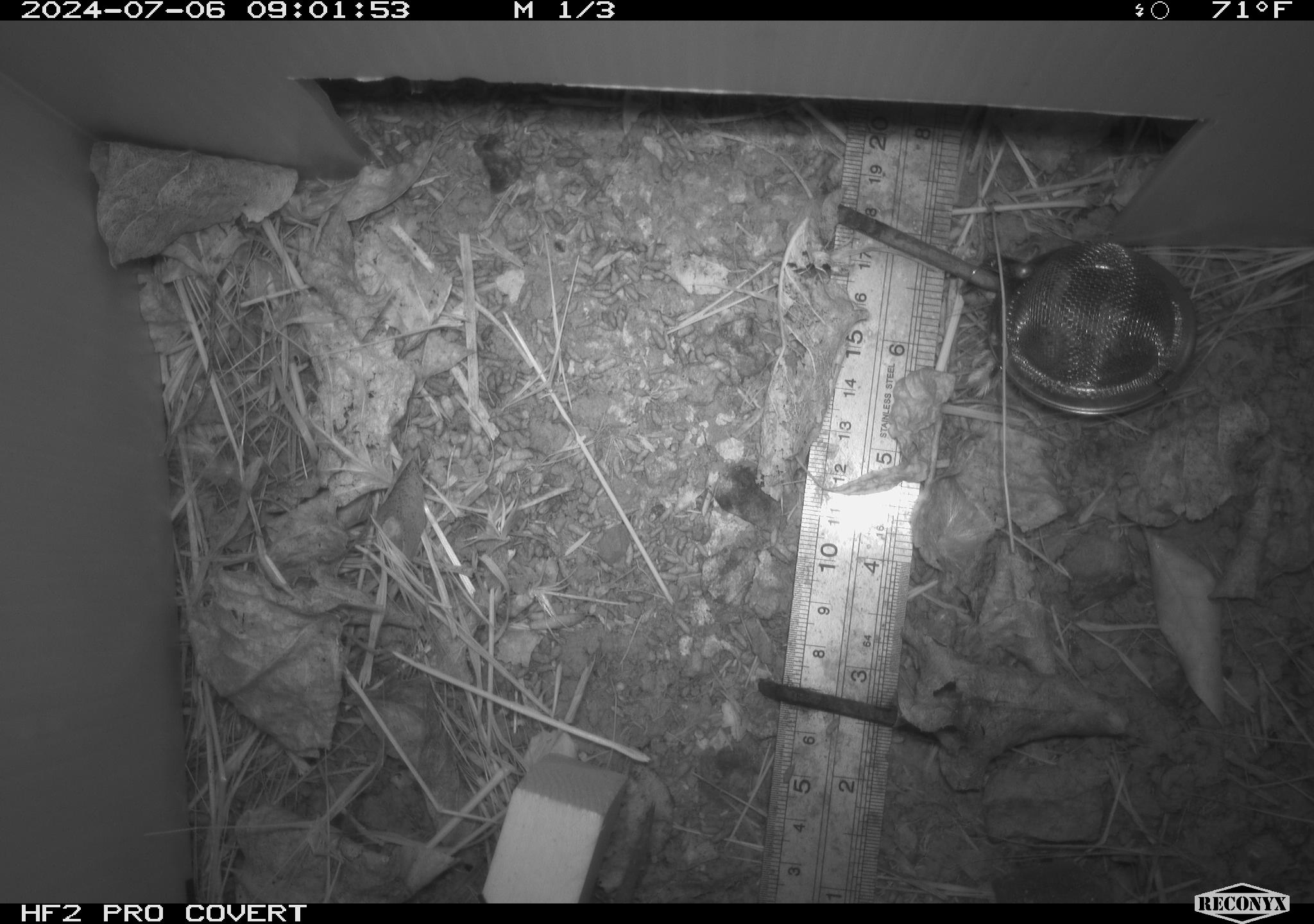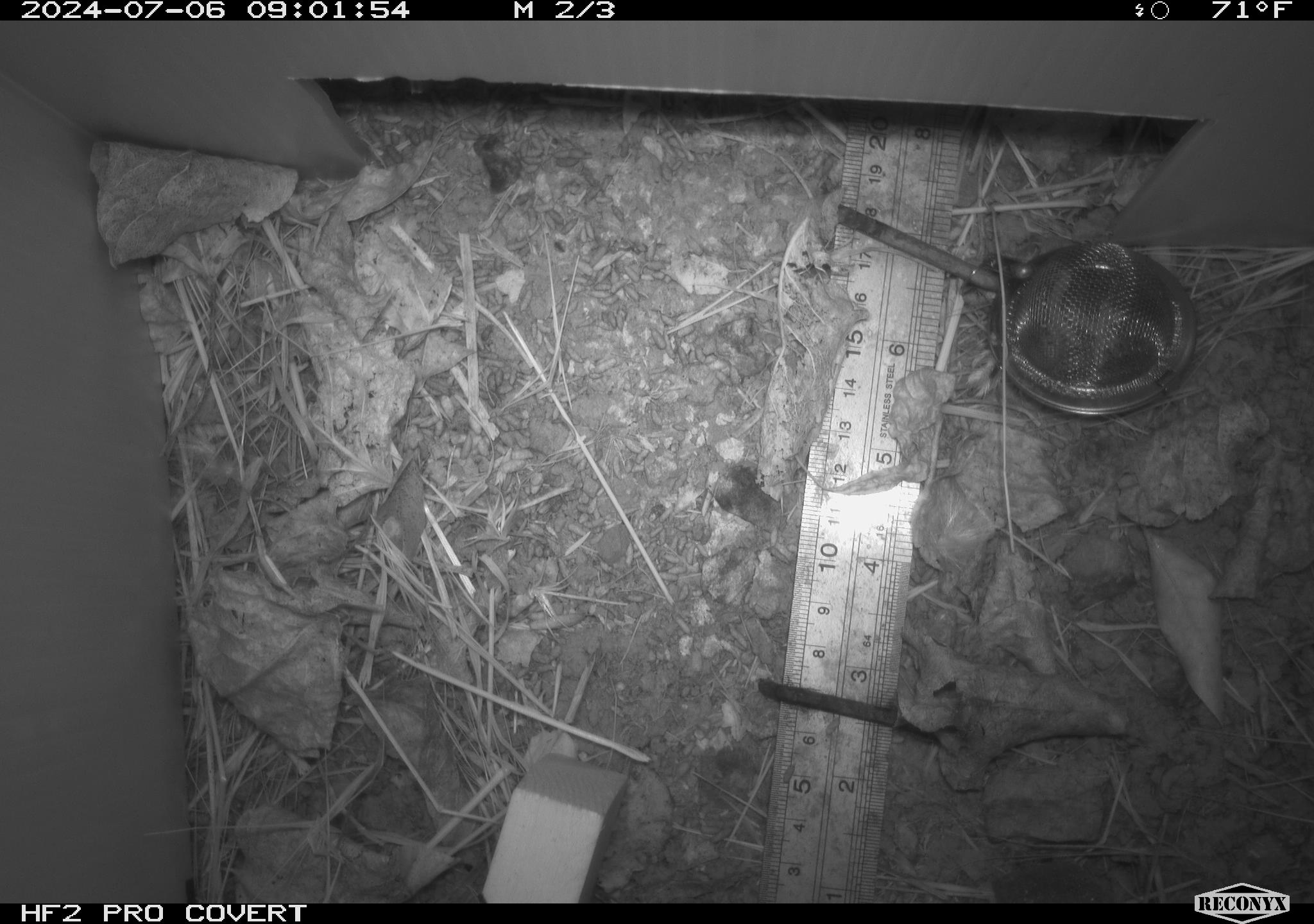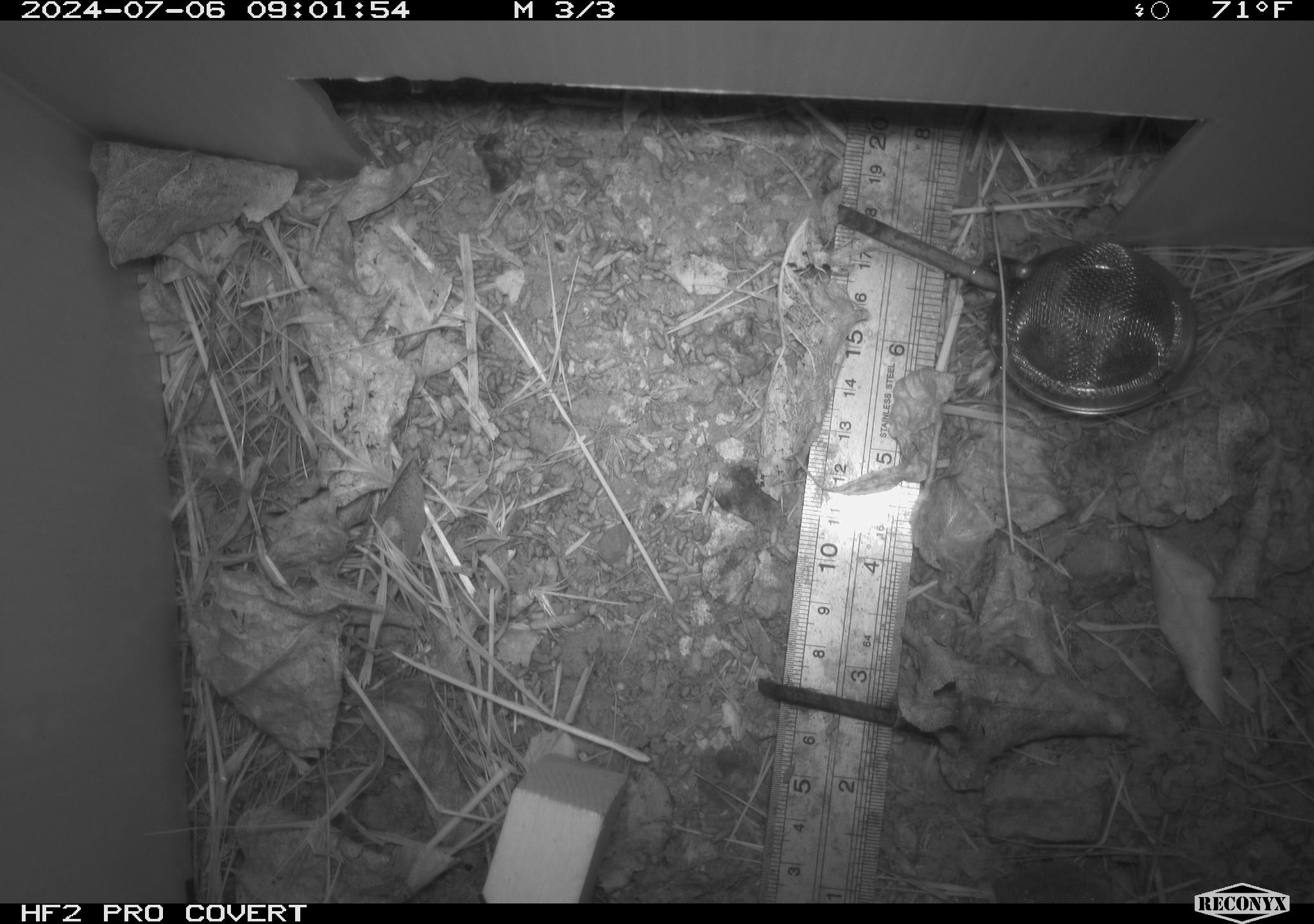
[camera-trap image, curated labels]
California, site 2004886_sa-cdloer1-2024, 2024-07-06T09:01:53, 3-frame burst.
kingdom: Animalia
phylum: Chordata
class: Mammalia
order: Rodentia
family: Cricetidae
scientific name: Arvicolinae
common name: voles, lemmings, and muskrats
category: arvicolinae subfamily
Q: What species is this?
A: Arvicolinae subfamily (voles, lemmings, and muskrats) (Arvicolinae).